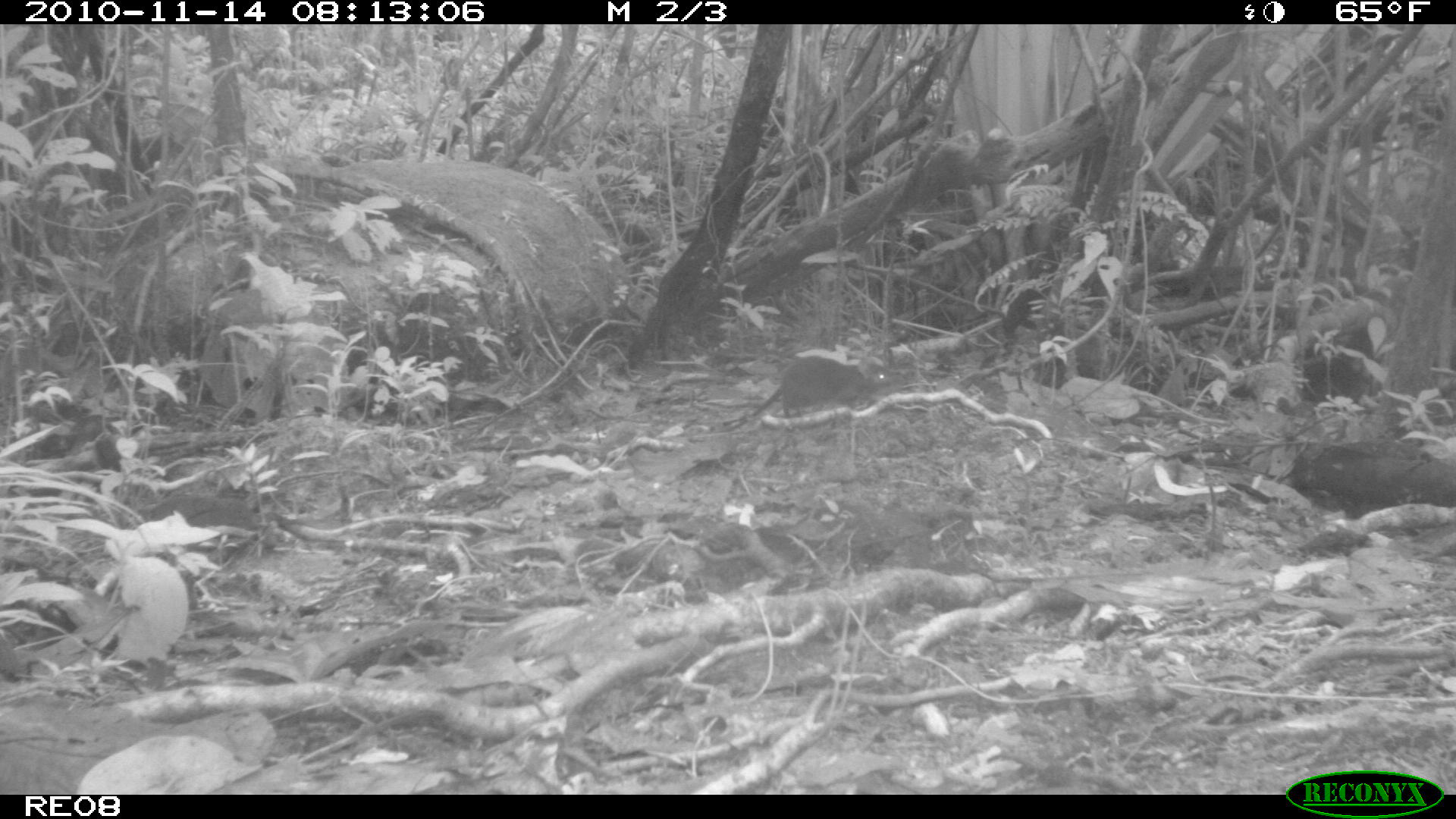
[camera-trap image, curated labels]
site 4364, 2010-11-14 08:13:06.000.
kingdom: Animalia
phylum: Chordata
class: Mammalia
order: Rodentia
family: Muridae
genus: Rattus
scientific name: Rattus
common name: rodent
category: unknown rat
Unknown rat (rodent) (Rattus), count 1.